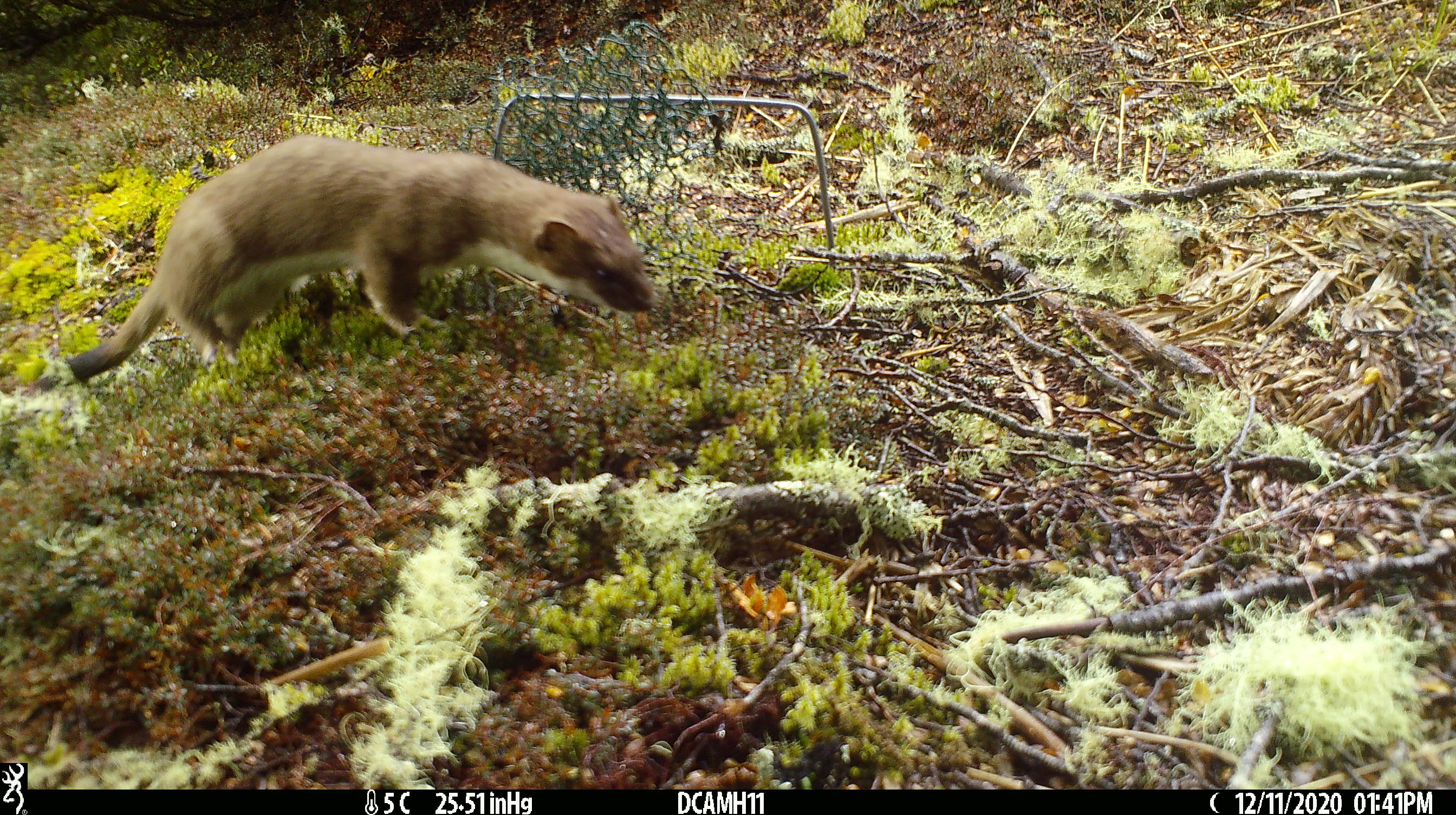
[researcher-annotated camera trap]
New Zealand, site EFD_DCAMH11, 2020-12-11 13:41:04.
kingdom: Animalia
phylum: Chordata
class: Mammalia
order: Carnivora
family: Mustelidae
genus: Mustela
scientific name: Mustela erminea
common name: stoat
Stoat (Mustela erminea).